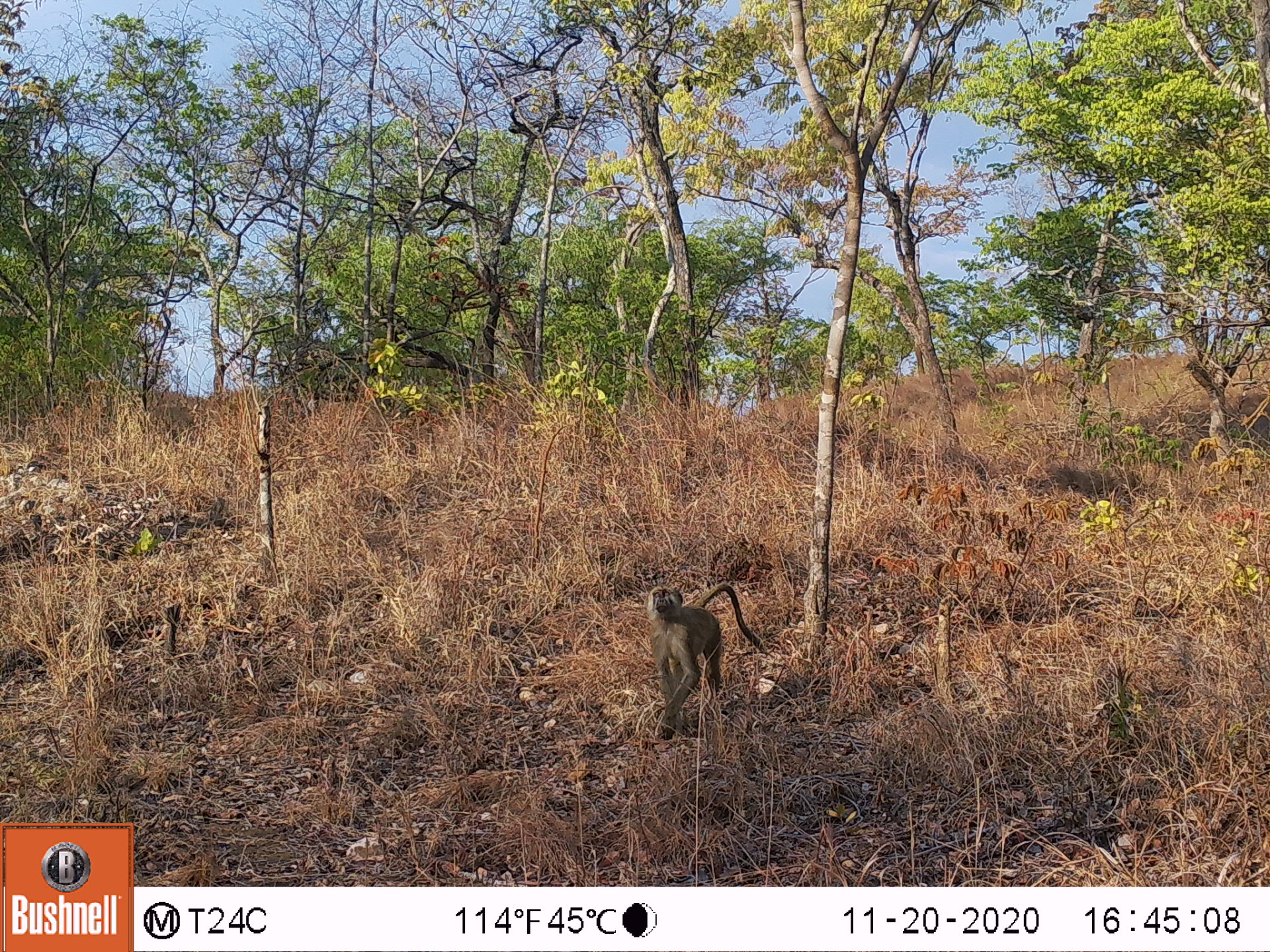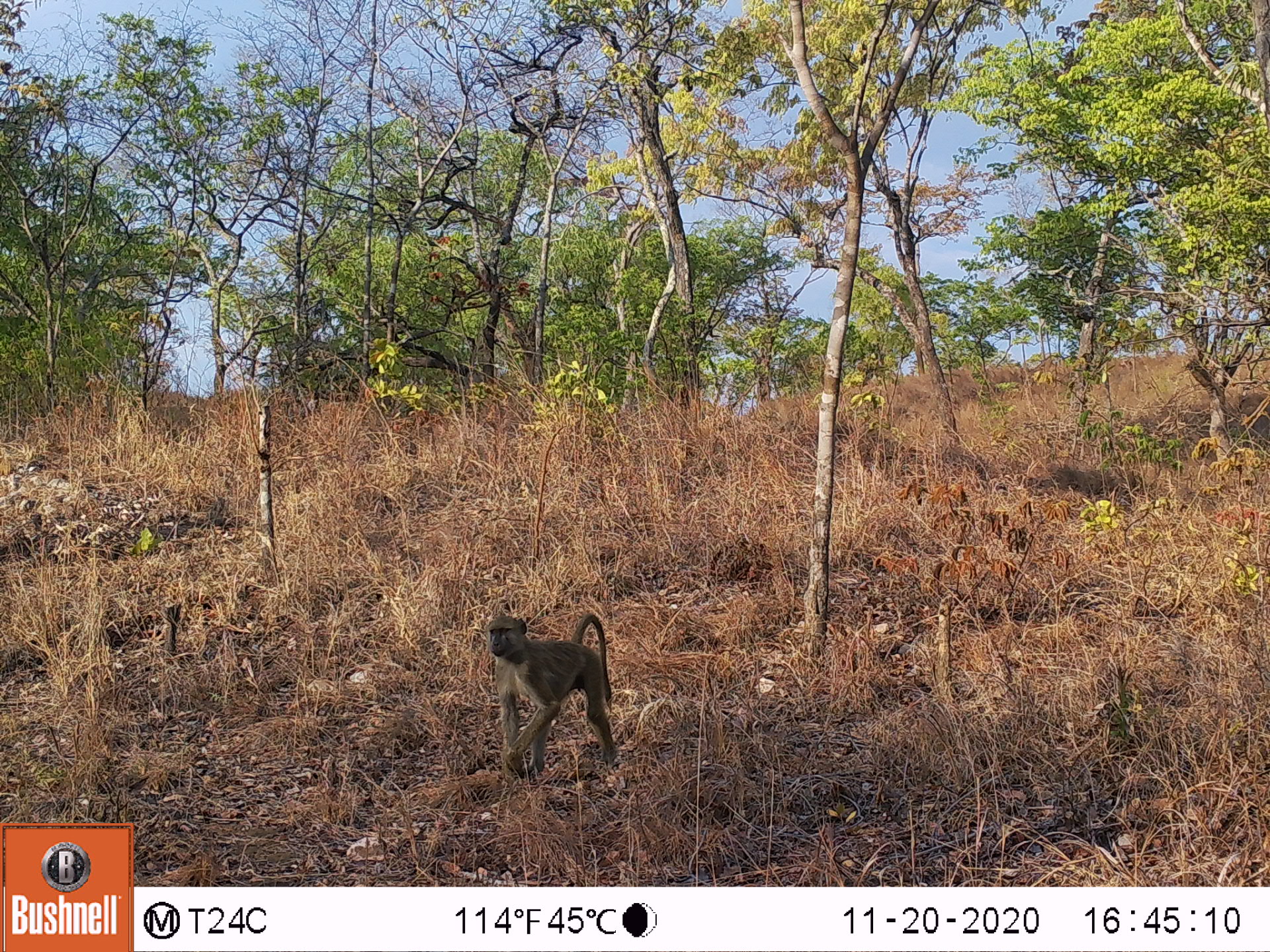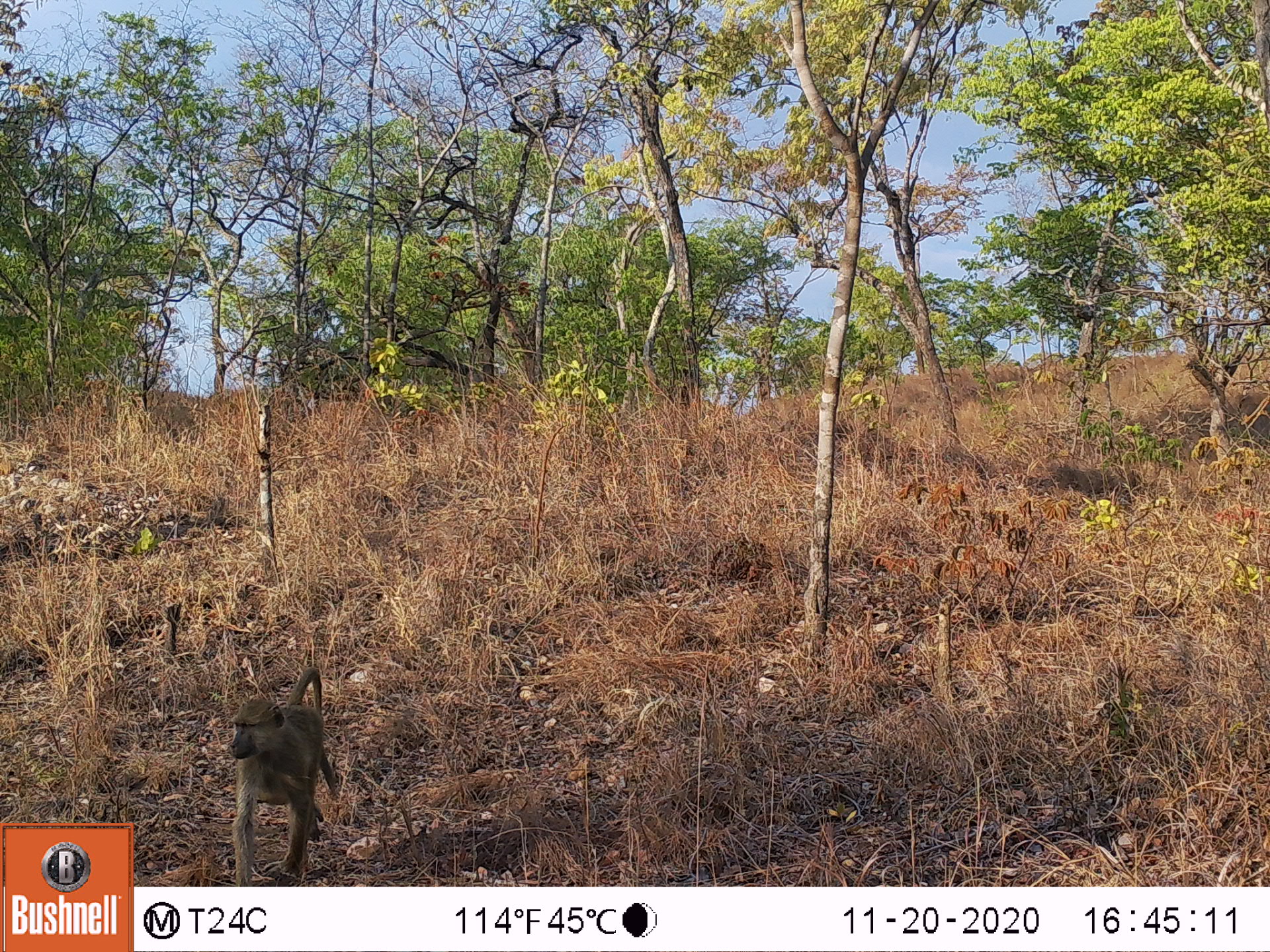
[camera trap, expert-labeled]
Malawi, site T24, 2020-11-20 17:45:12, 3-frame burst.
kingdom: Animalia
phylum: Chordata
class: Mammalia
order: Primates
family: Cercopithecidae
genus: Papio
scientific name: Papio cynocephalus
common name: yellow baboon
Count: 1.